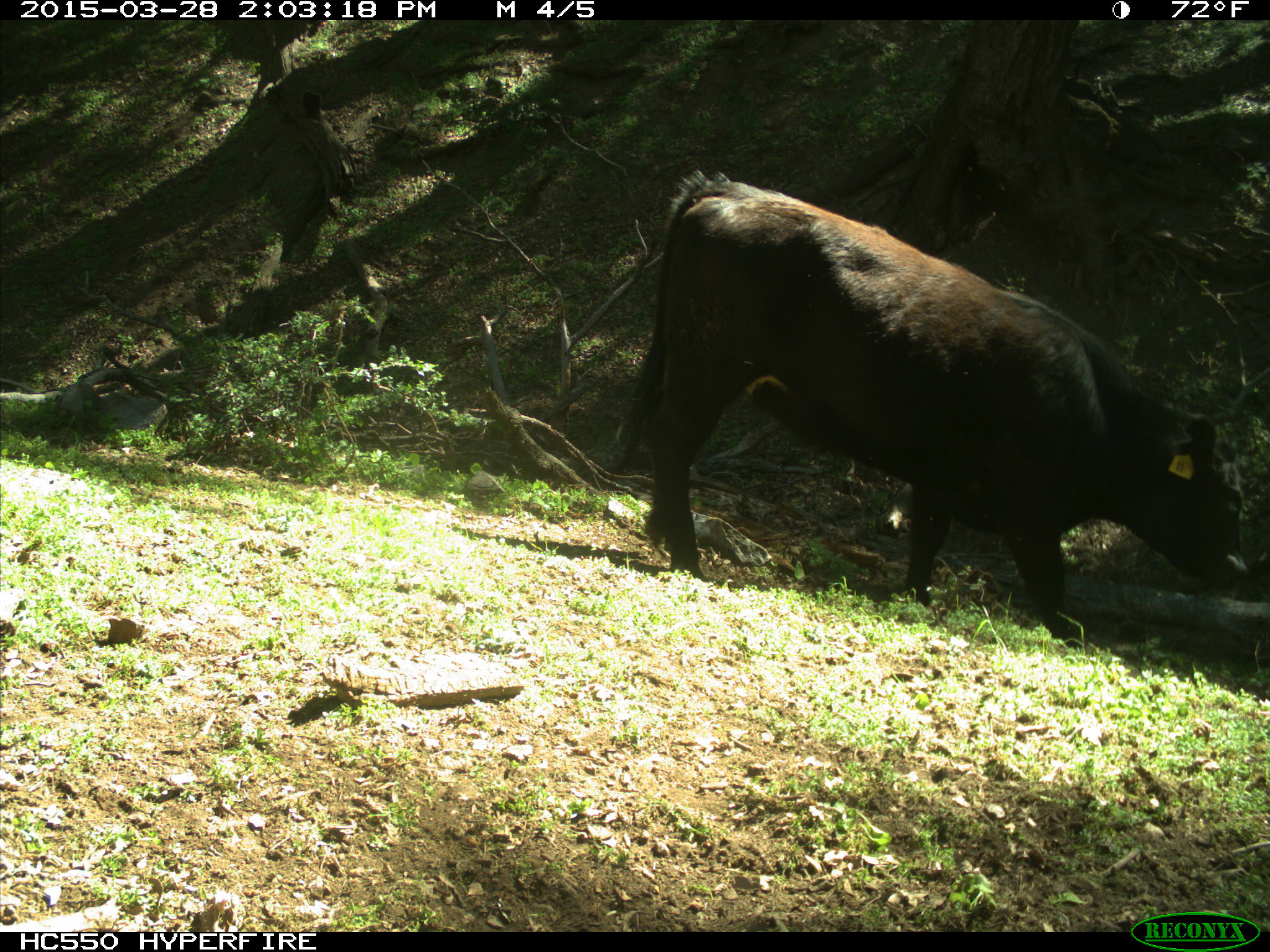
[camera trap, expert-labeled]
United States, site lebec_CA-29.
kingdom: Animalia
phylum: Chordata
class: Mammalia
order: Artiodactyla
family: Bovidae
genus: Bos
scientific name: Bos taurus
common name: domestic cow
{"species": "Bos taurus (domestic cow)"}